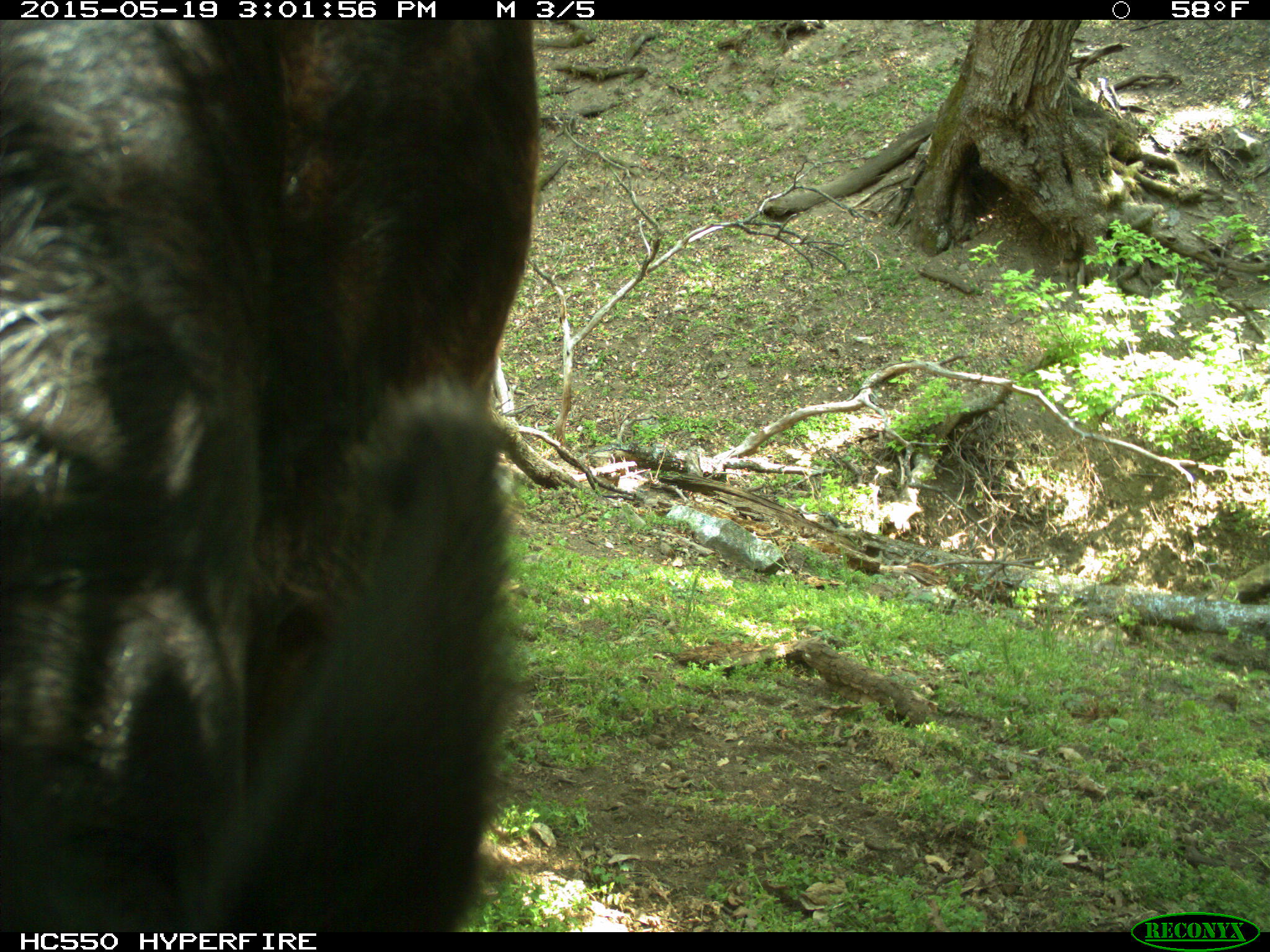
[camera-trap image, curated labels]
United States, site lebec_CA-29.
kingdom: Animalia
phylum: Chordata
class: Mammalia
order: Artiodactyla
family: Bovidae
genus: Bos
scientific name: Bos taurus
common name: domestic cow